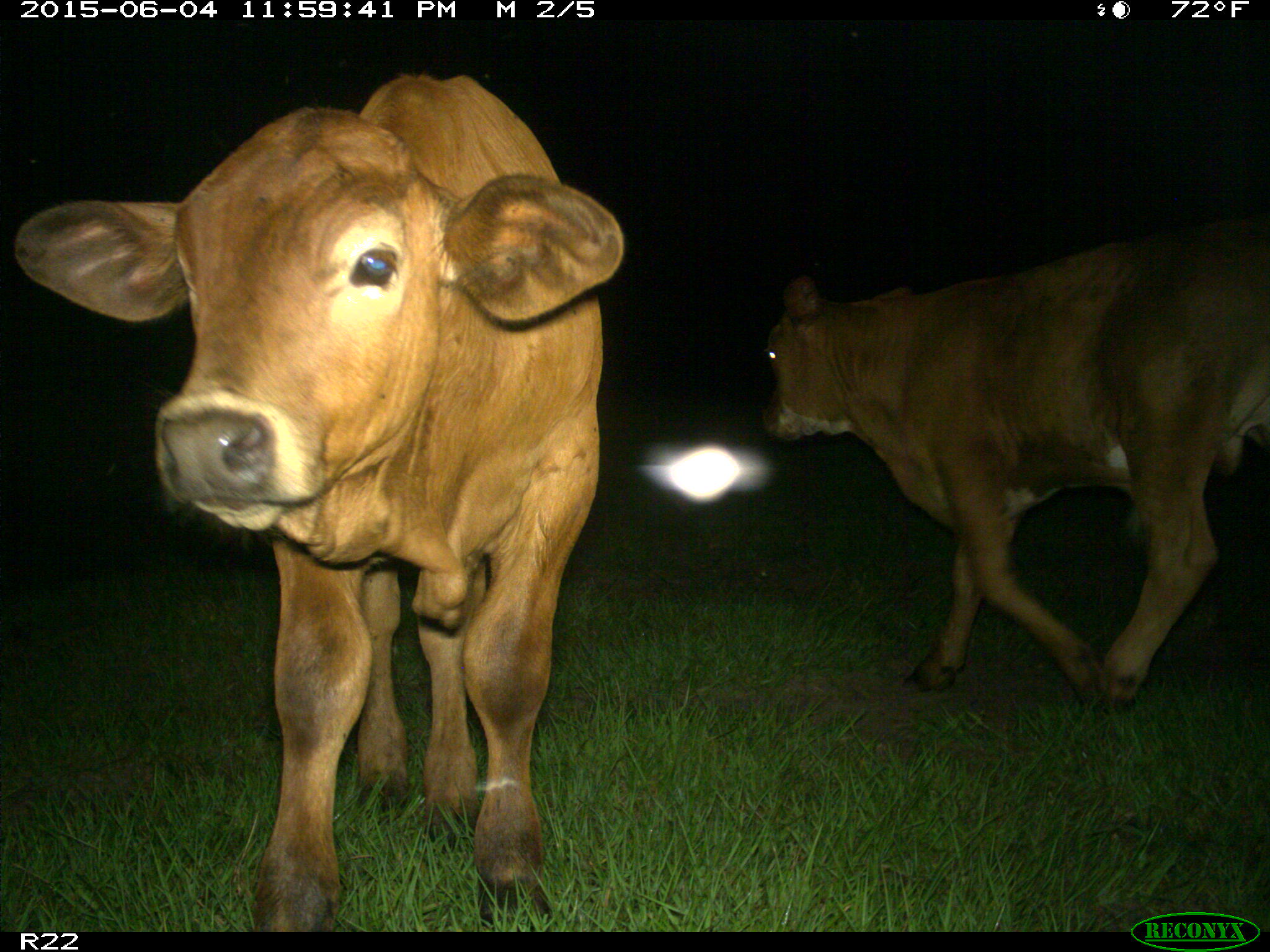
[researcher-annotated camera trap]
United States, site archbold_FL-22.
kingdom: Animalia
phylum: Chordata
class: Mammalia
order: Artiodactyla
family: Bovidae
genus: Bos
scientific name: Bos taurus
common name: domestic cow